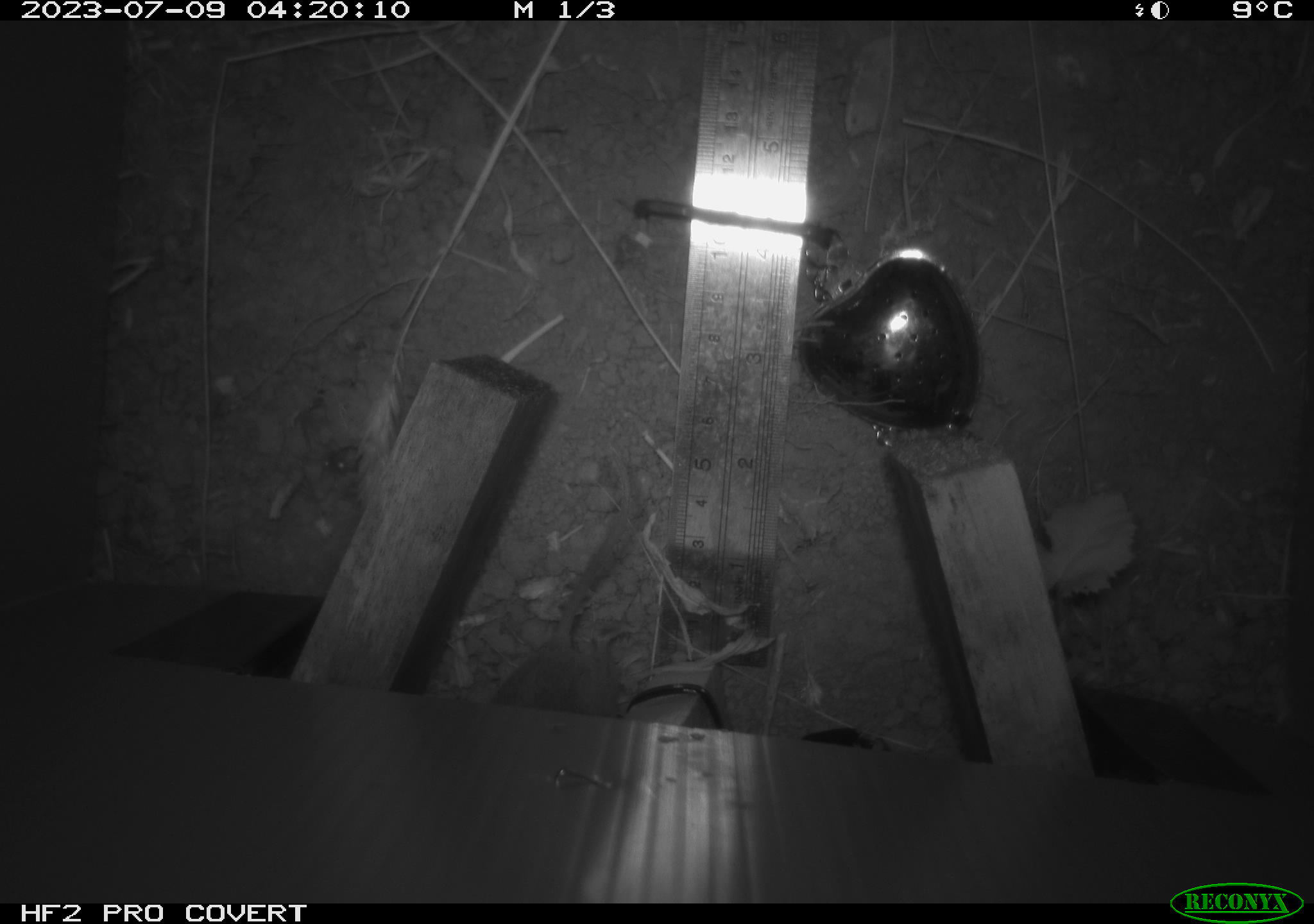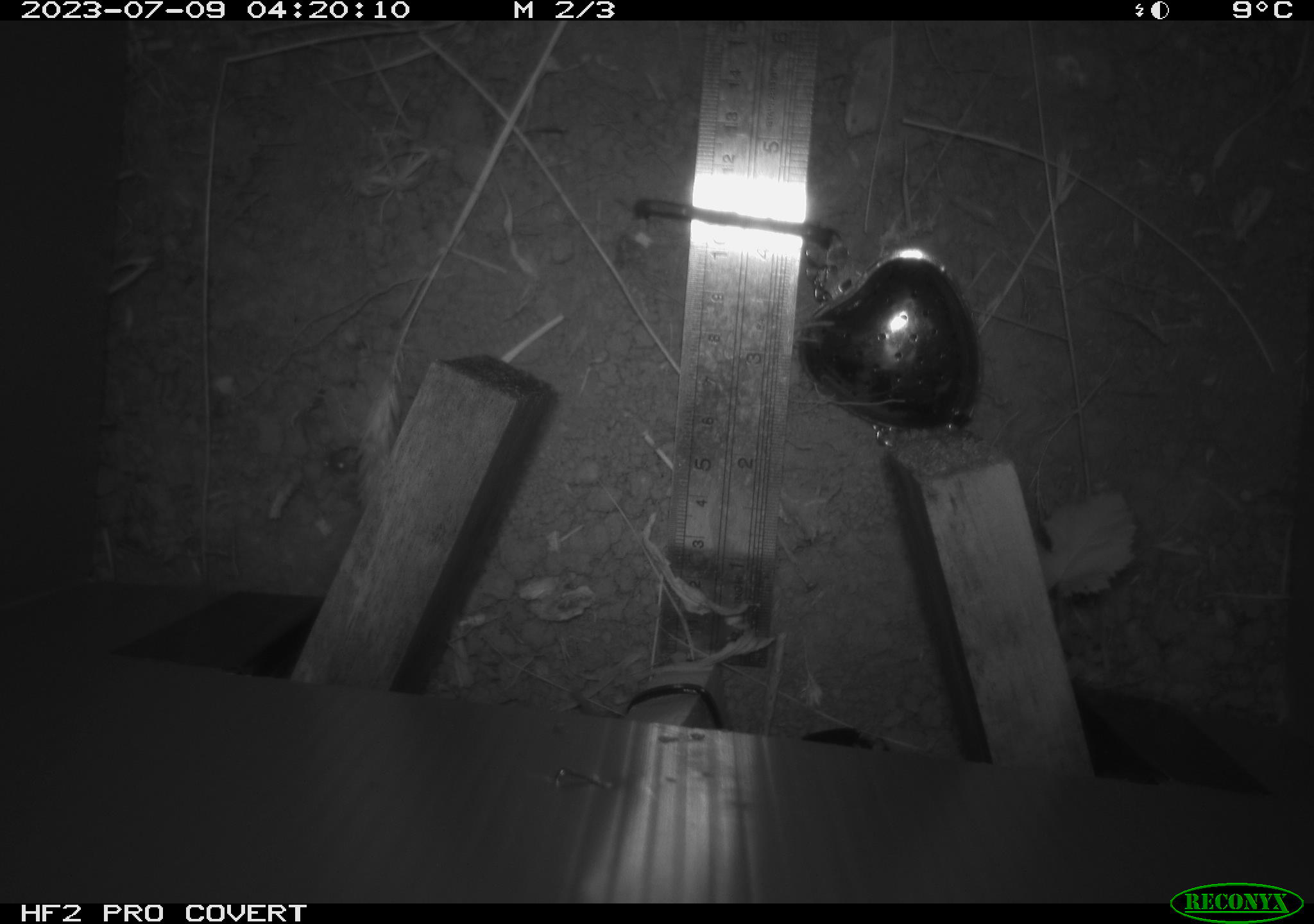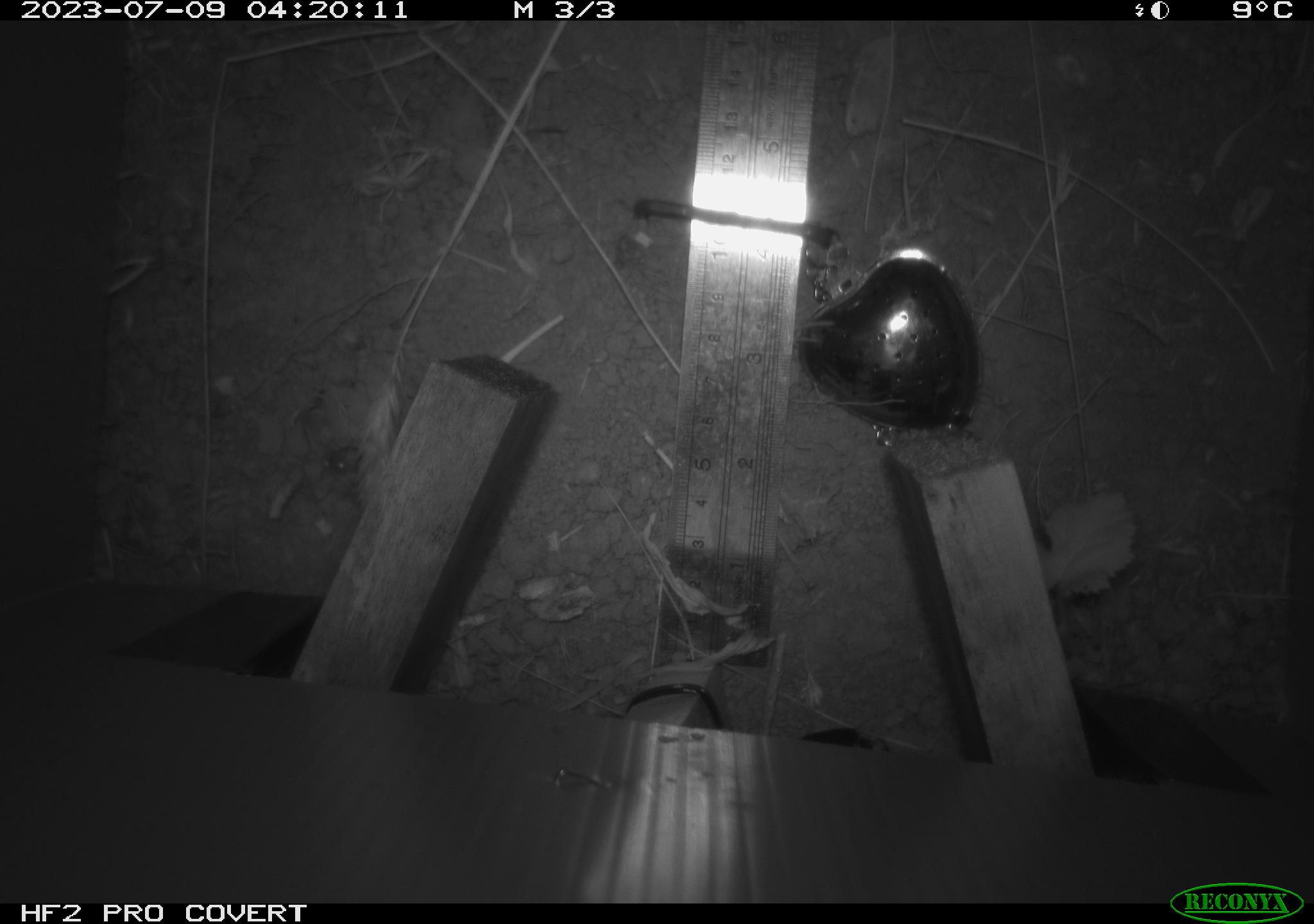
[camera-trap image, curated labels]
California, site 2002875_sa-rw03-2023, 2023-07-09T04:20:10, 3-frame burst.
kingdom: Animalia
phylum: Chordata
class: Mammalia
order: Rodentia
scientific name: Rodentia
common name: mouse species